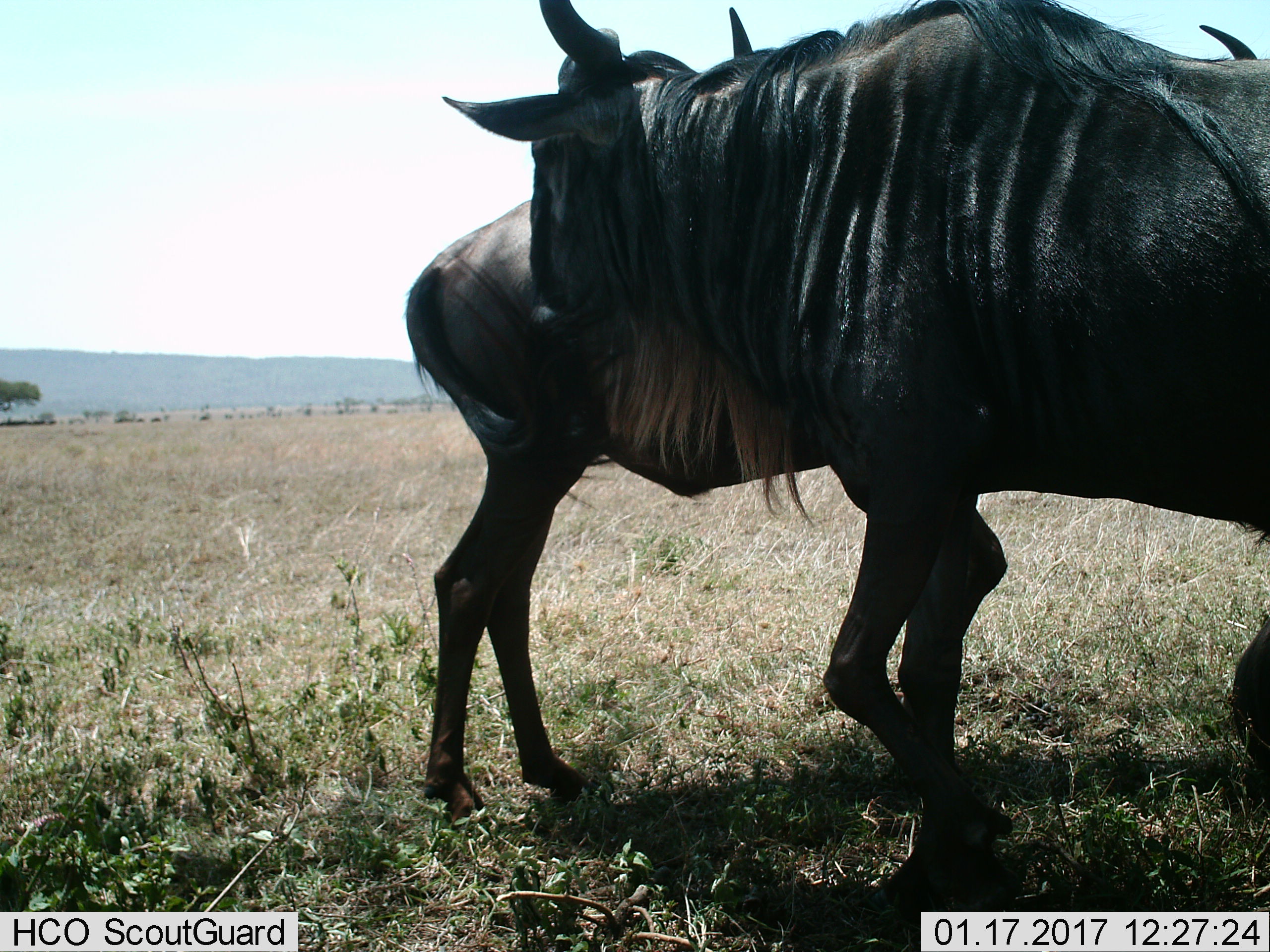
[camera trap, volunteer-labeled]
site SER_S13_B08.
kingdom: Animalia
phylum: Chordata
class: Mammalia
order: Artiodactyla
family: Bovidae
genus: Connochaetes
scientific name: Connochaetes taurinus taurinus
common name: blue wildebeest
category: wildebeestblue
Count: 2.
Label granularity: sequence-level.